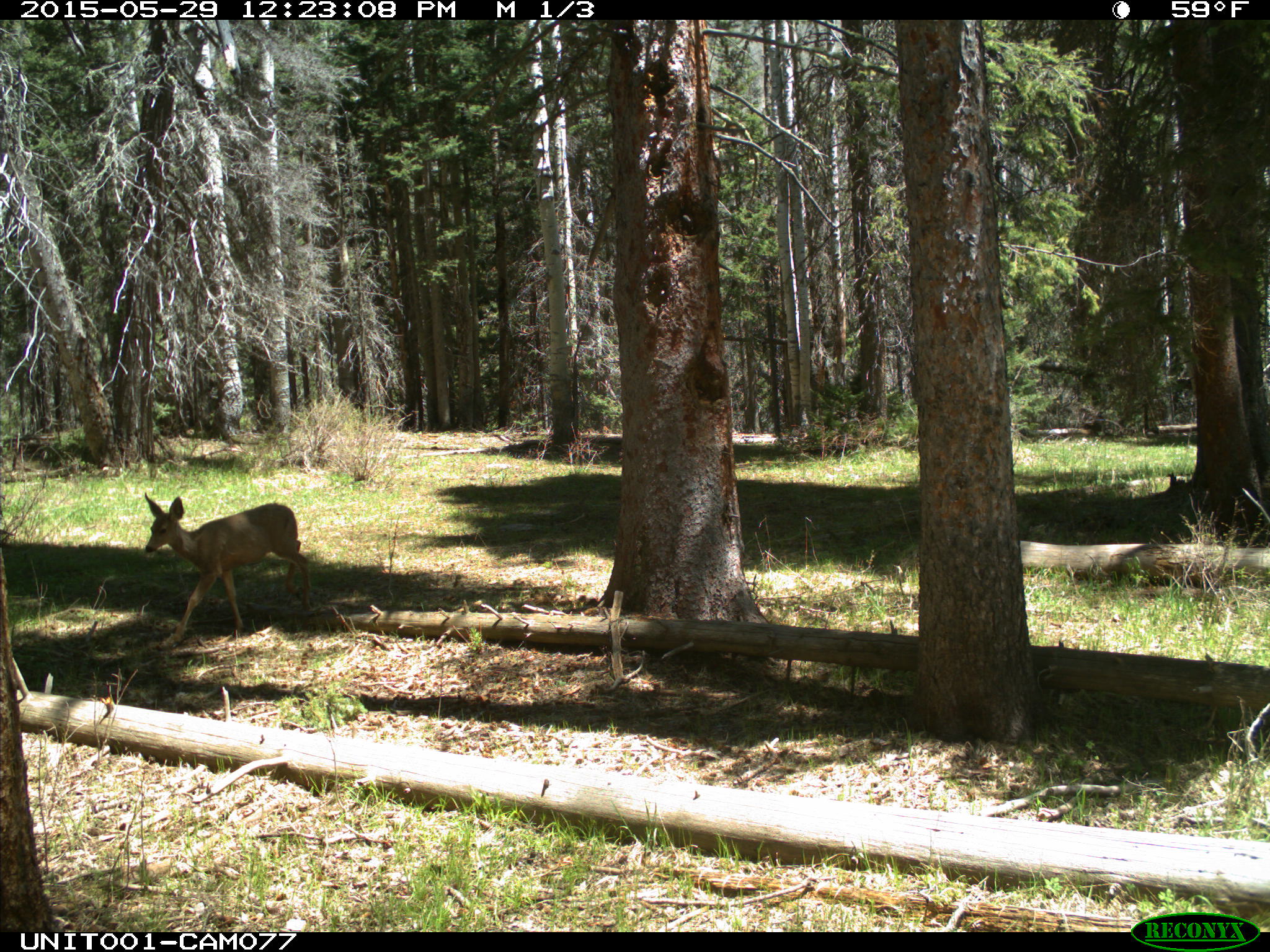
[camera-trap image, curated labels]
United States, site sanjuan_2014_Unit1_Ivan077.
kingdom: Animalia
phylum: Chordata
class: Mammalia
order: Artiodactyla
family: Cervidae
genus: Odocoileus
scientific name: Odocoileus hemionus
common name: mule deer